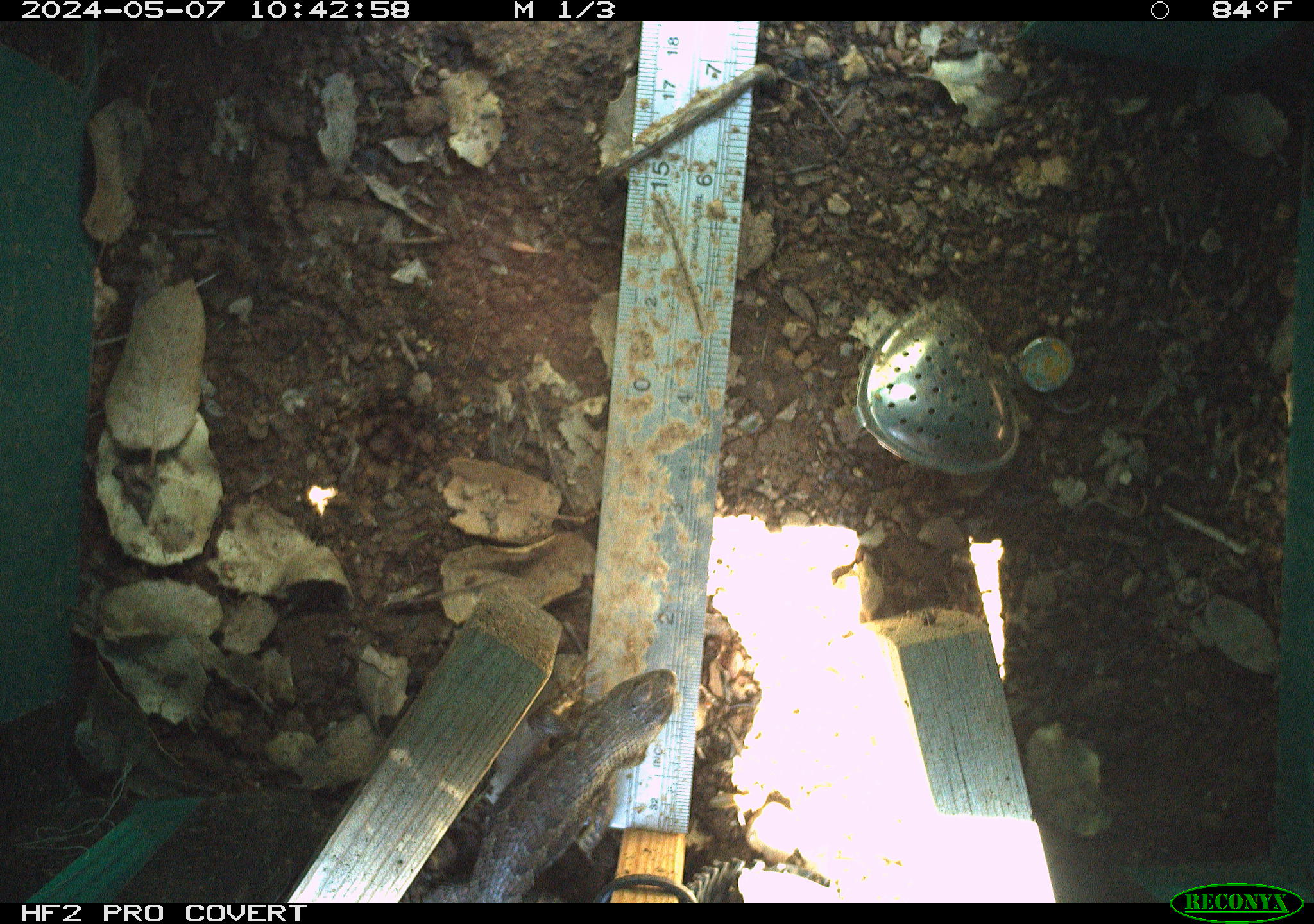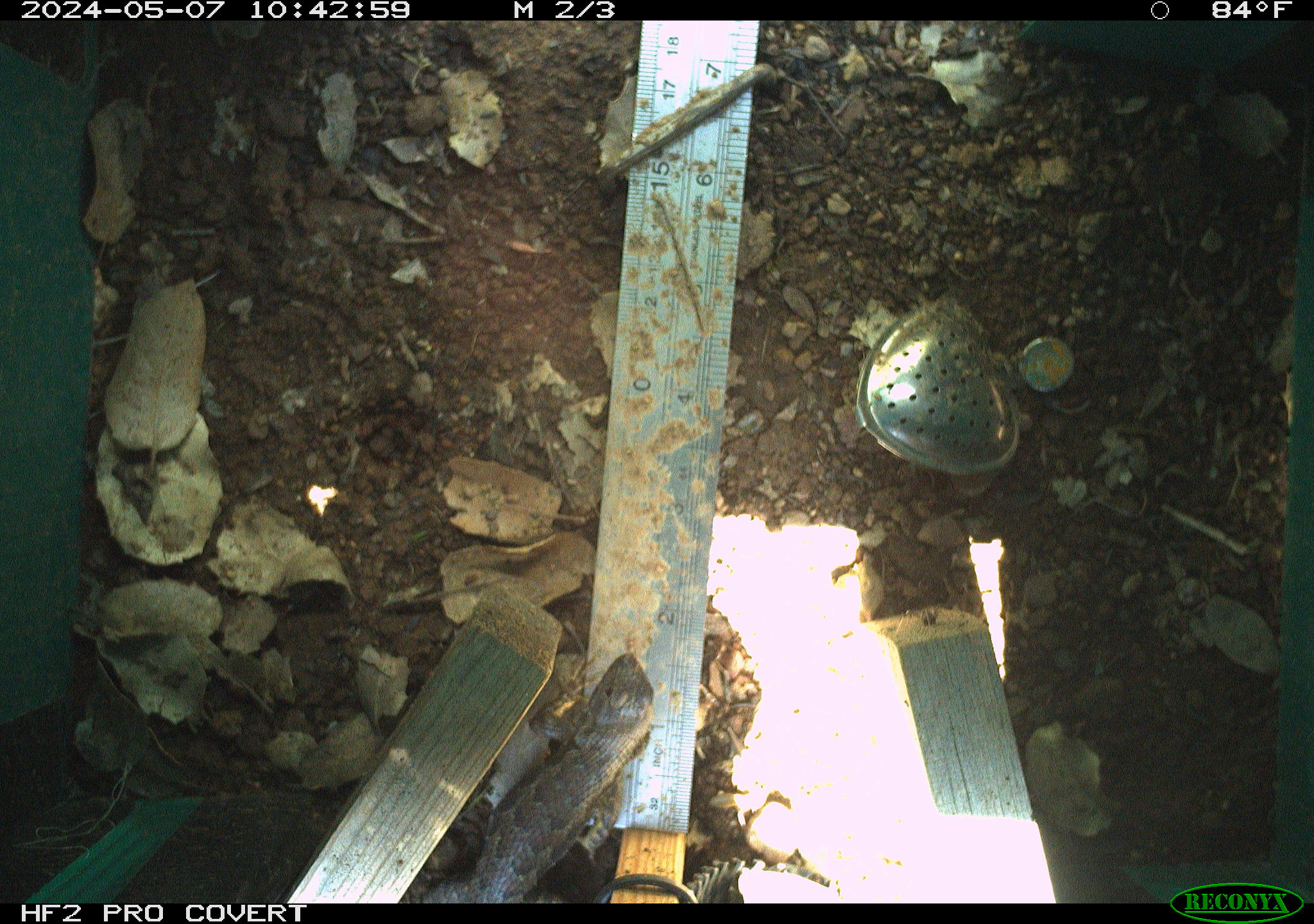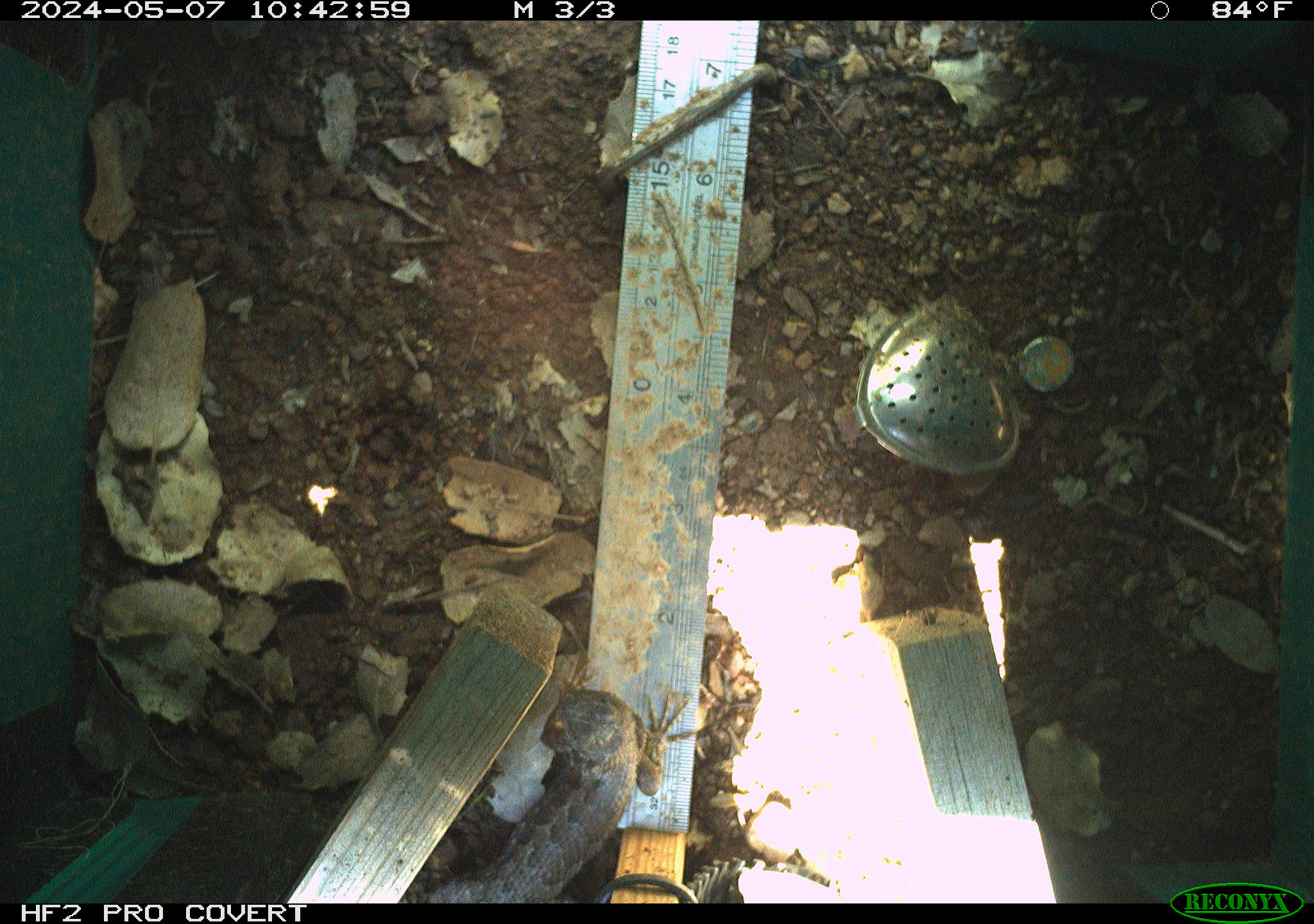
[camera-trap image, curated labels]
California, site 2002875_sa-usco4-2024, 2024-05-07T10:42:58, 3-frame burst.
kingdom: Animalia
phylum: Chordata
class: Reptilia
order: Squamata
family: Phrynosomatidae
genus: Sceloporus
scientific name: Sceloporus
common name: spiny lizards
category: sceloporus species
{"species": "sceloporus species (spiny lizards) (Sceloporus)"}